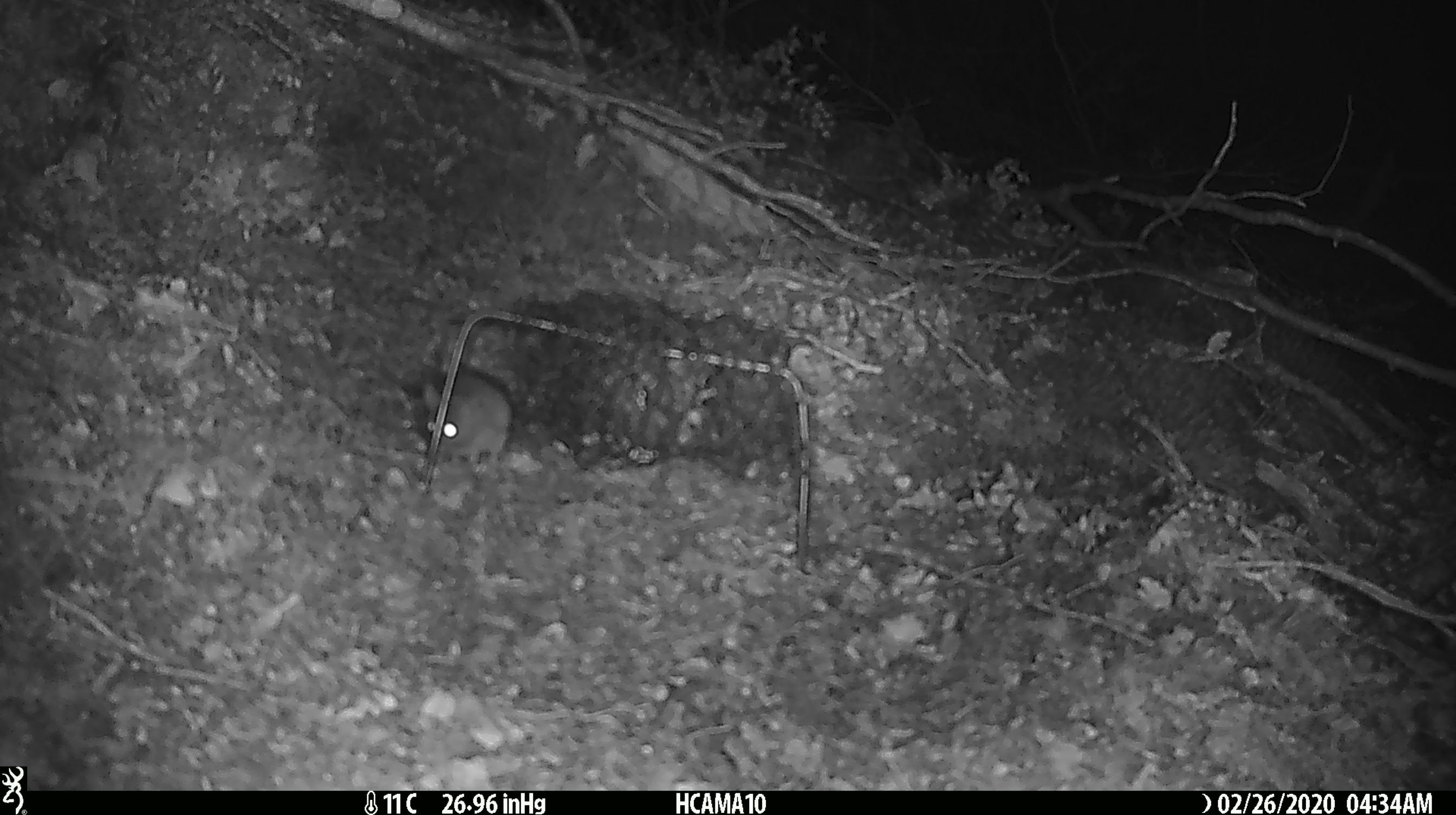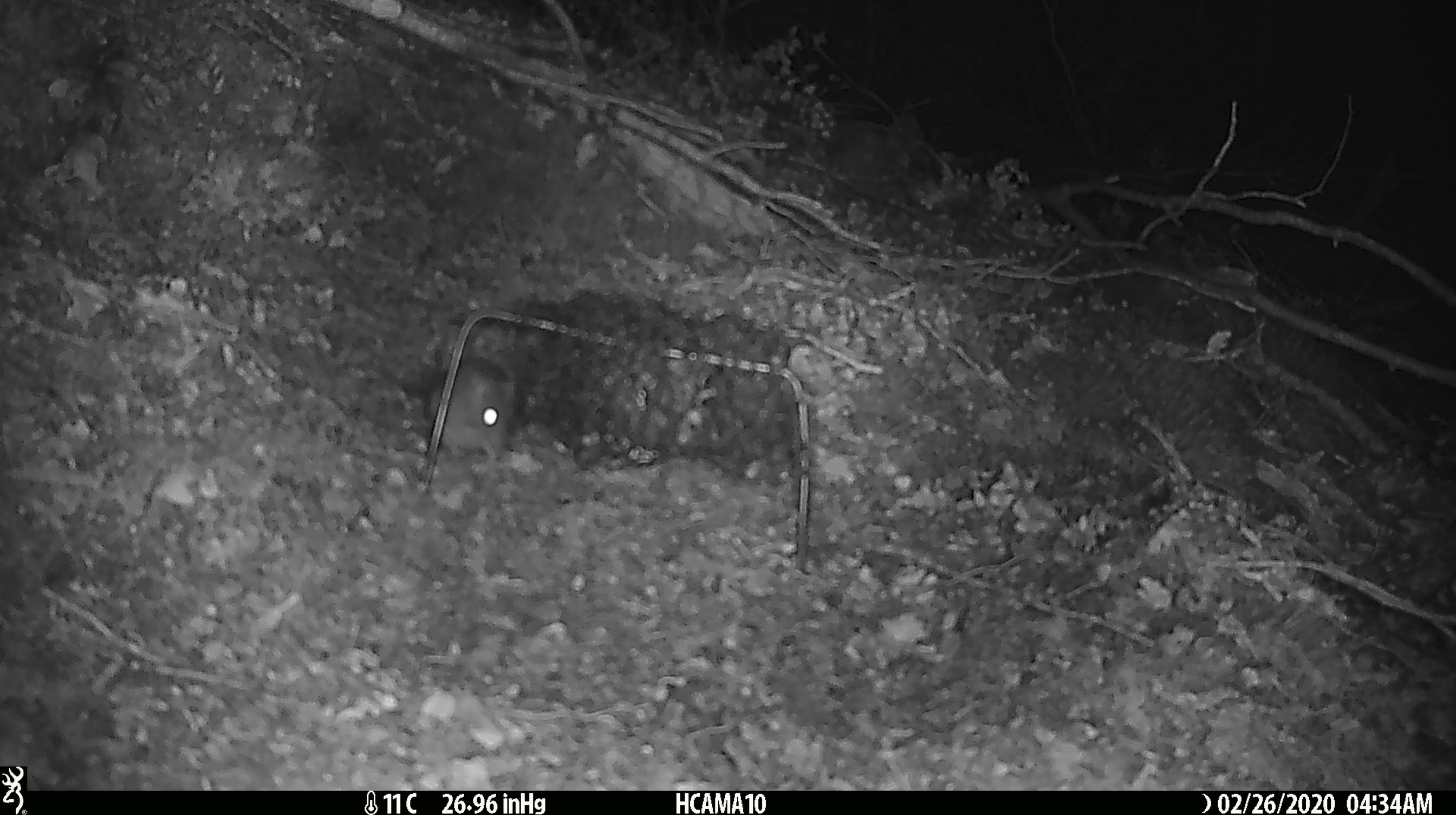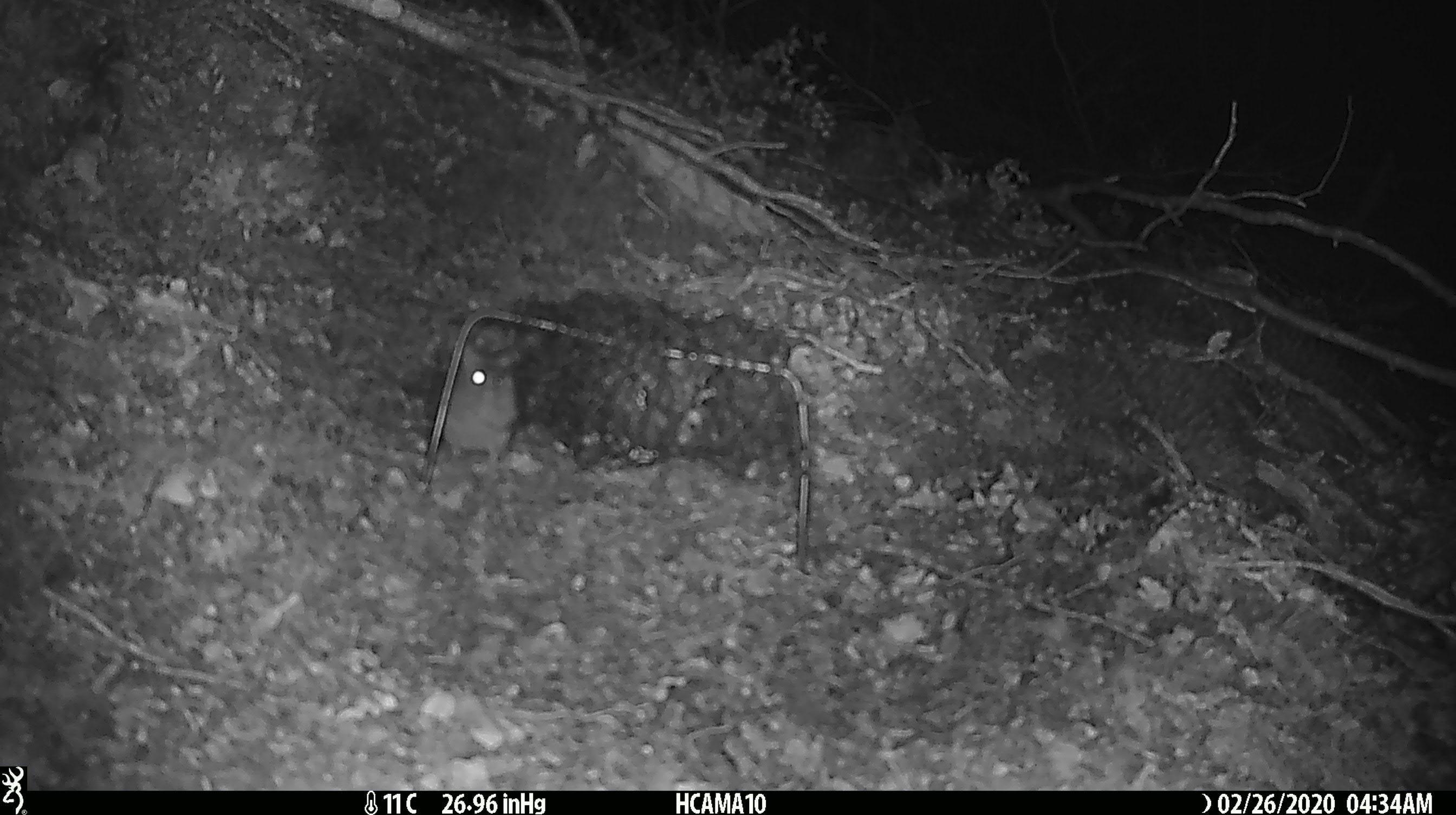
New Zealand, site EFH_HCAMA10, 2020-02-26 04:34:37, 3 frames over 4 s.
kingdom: Animalia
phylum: Chordata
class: Mammalia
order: Rodentia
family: Muridae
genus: Mus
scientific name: Mus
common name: mouse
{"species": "mouse (Mus)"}